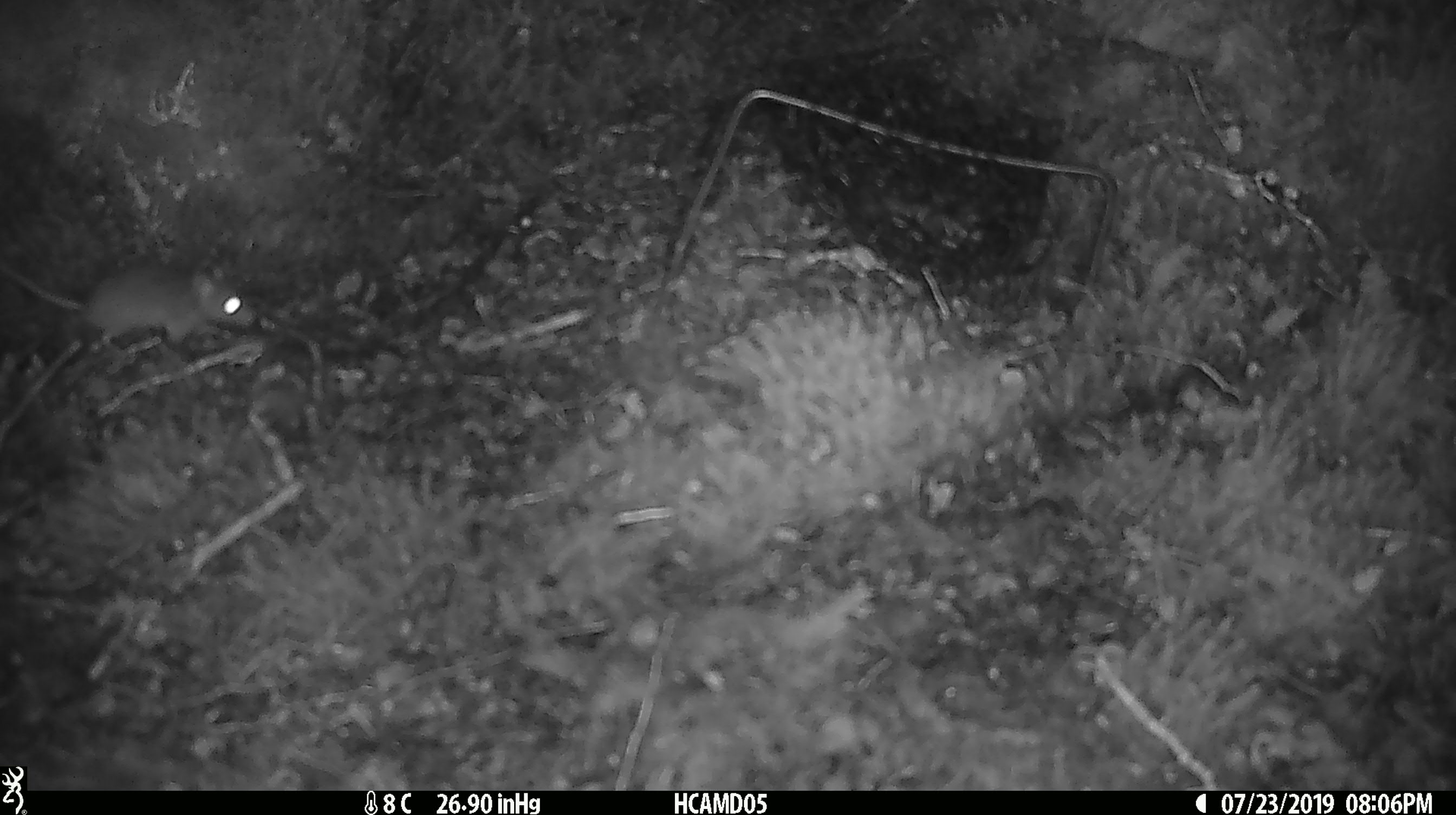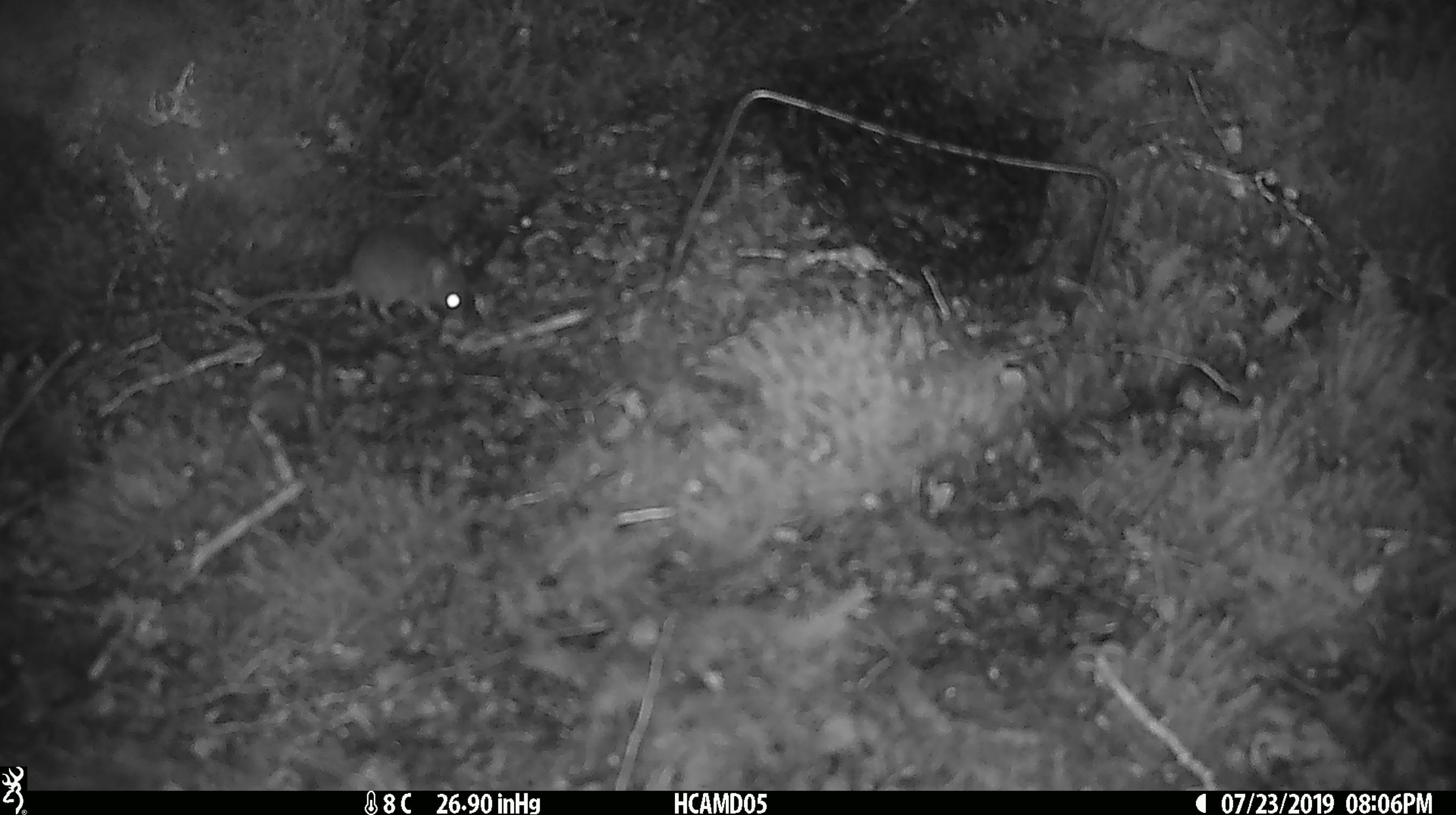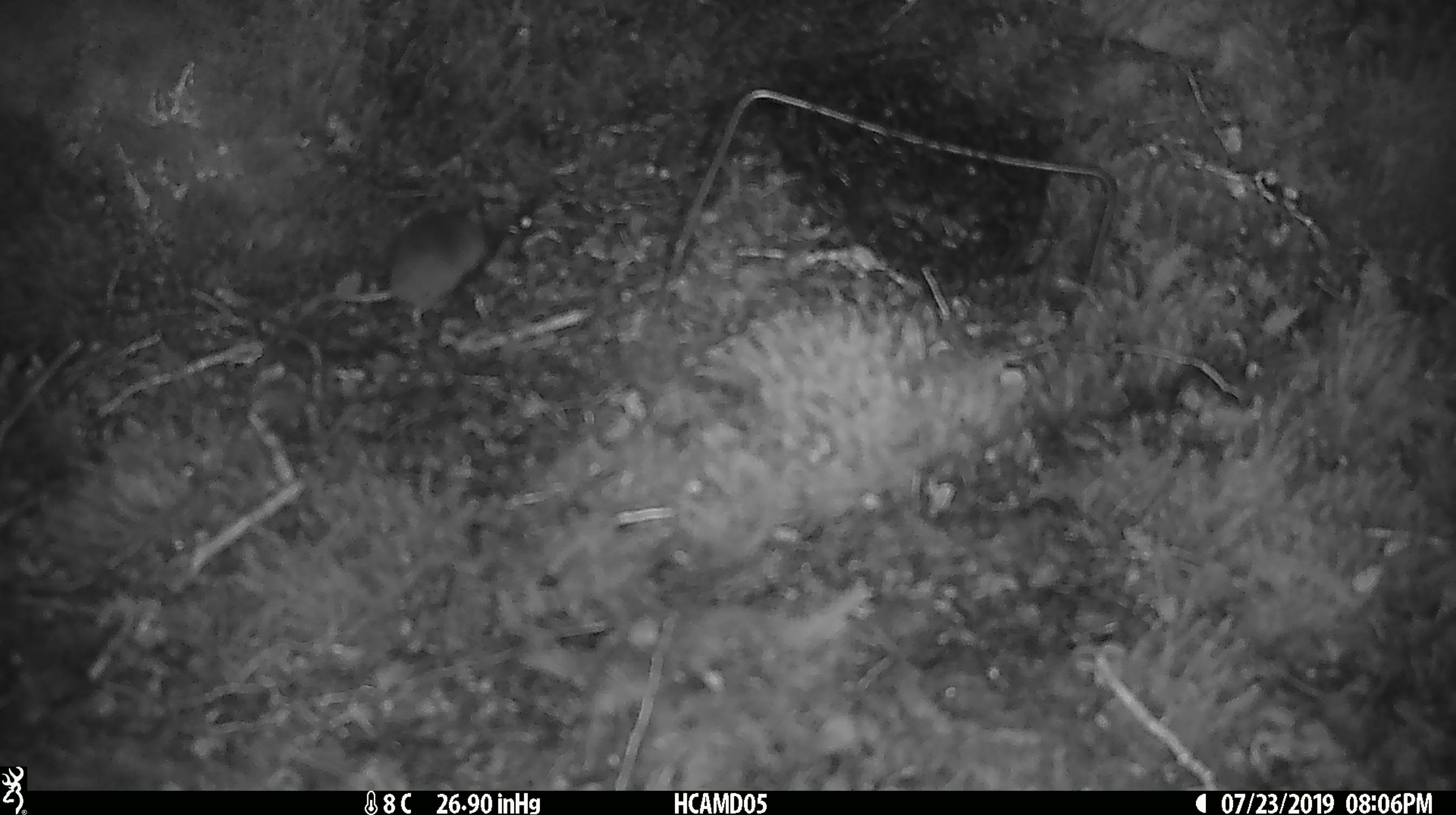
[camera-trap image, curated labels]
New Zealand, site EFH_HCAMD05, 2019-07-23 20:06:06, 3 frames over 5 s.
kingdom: Animalia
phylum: Chordata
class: Mammalia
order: Rodentia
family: Muridae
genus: Mus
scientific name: Mus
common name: mouse